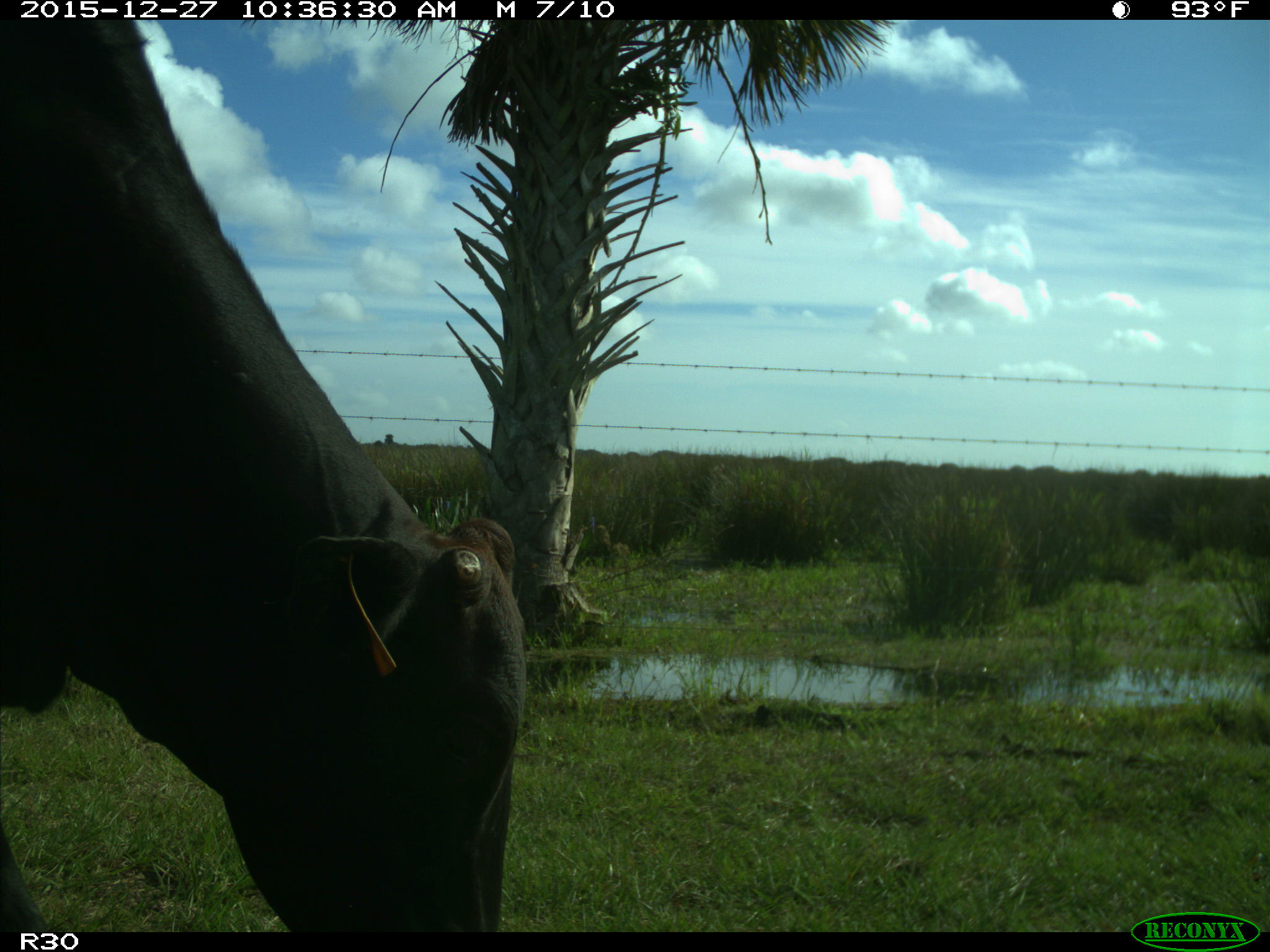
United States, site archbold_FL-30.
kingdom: Animalia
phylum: Chordata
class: Mammalia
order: Artiodactyla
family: Bovidae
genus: Bos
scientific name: Bos taurus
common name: domestic cow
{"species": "Bos taurus (domestic cow)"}